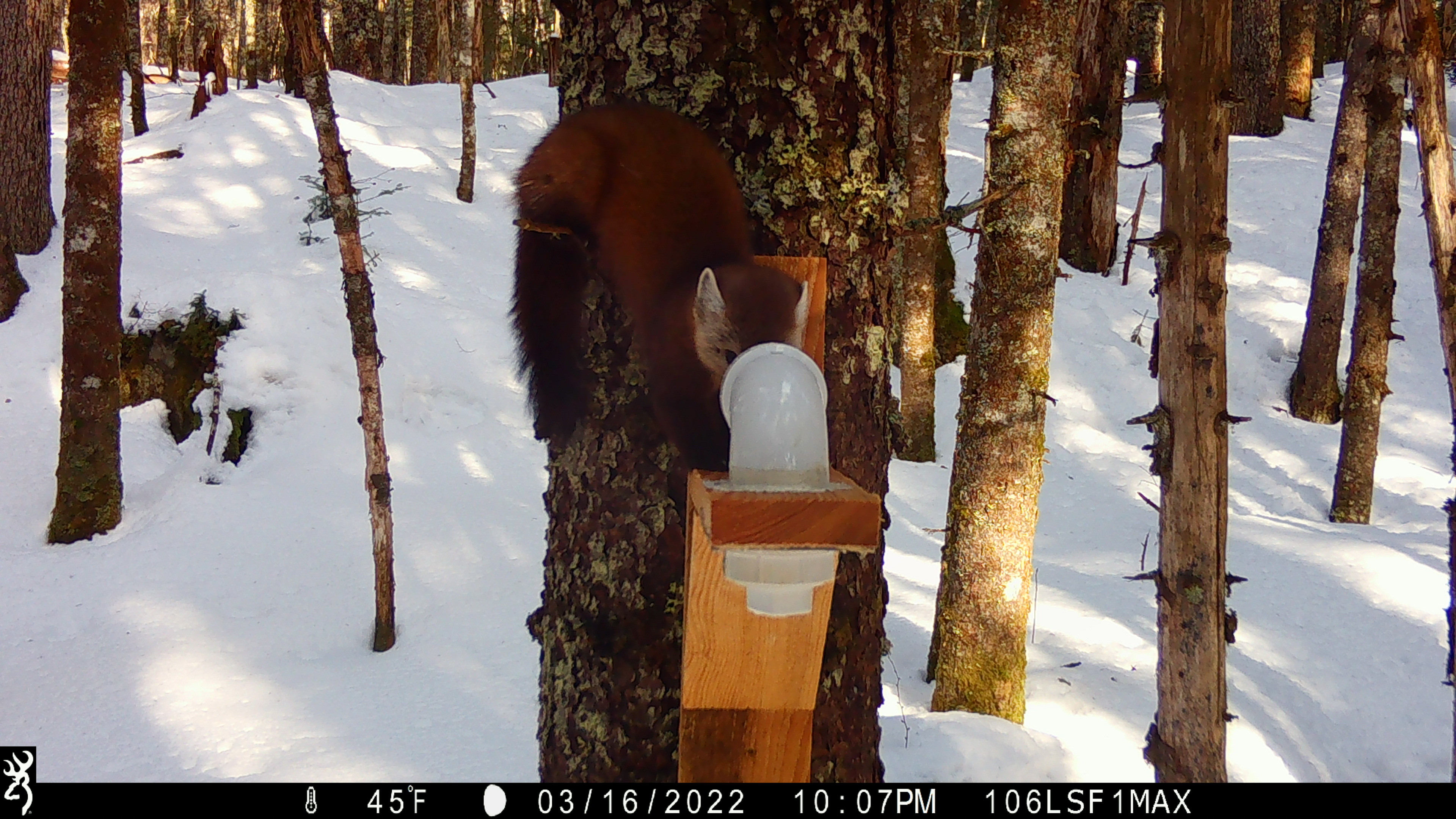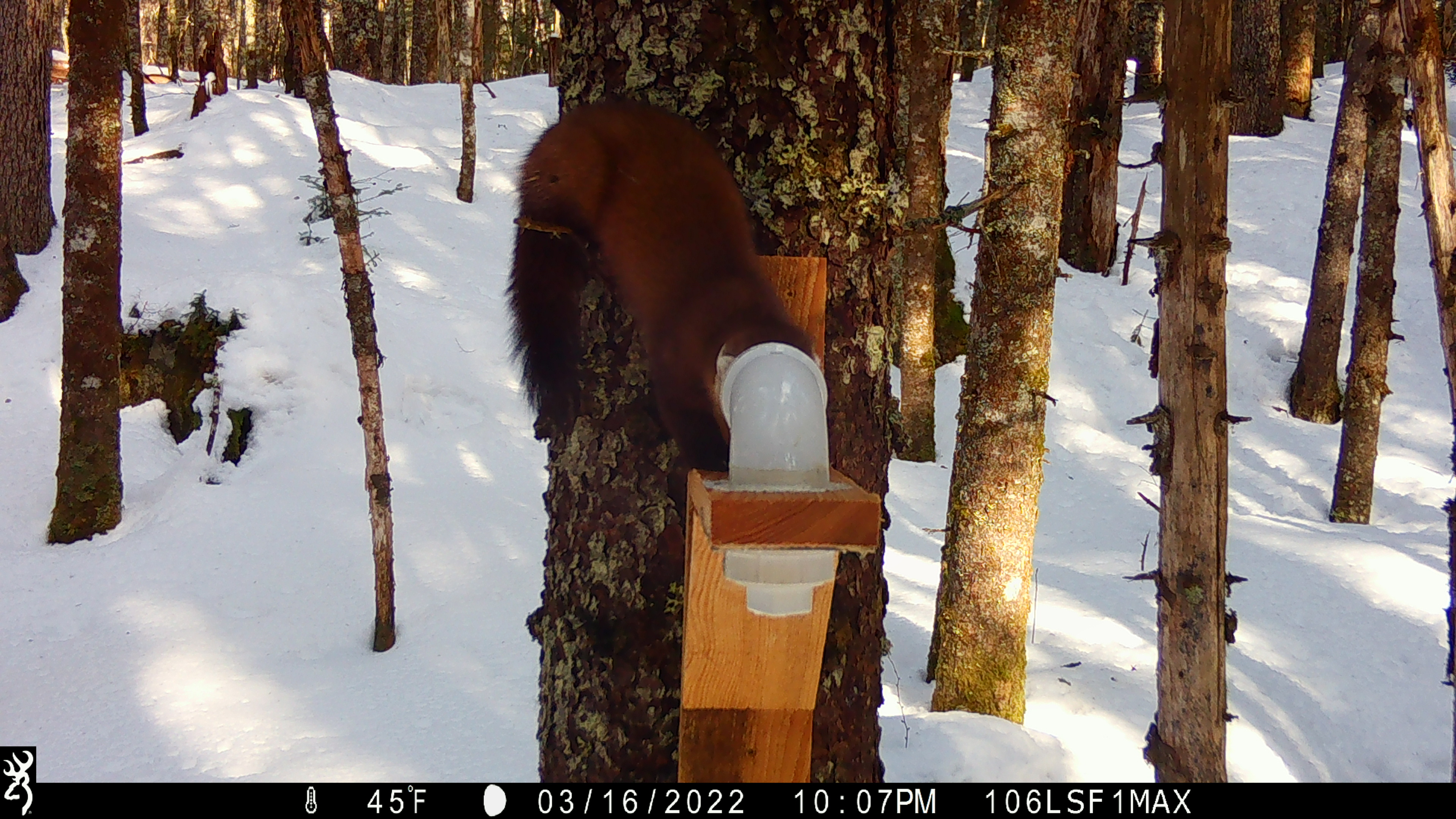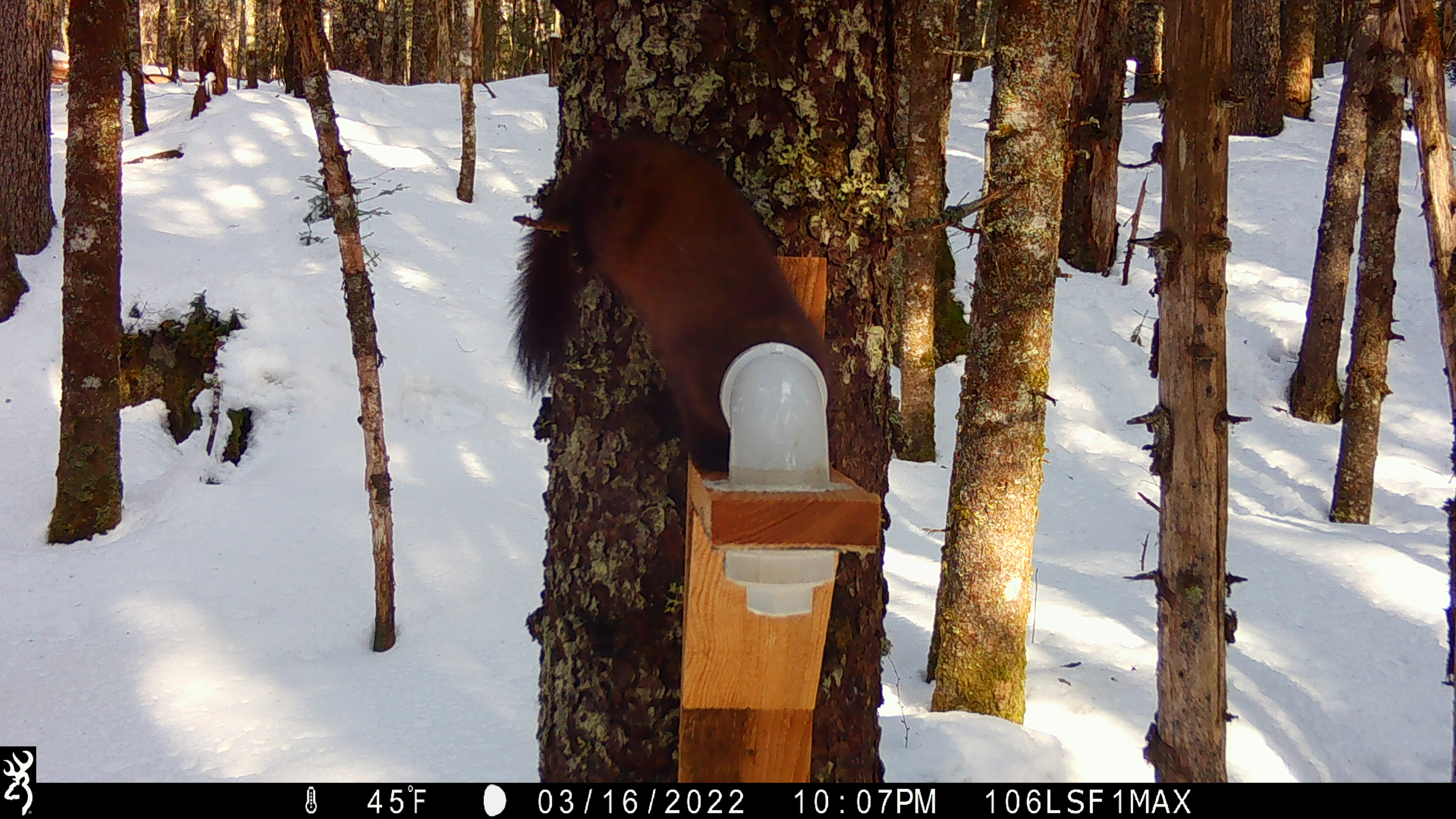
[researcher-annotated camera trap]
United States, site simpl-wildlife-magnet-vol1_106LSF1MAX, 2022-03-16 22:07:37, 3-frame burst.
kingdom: Animalia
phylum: Chordata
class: Mammalia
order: Carnivora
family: Mustelidae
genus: Martes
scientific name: Martes americana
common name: american marten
American marten (Martes americana).